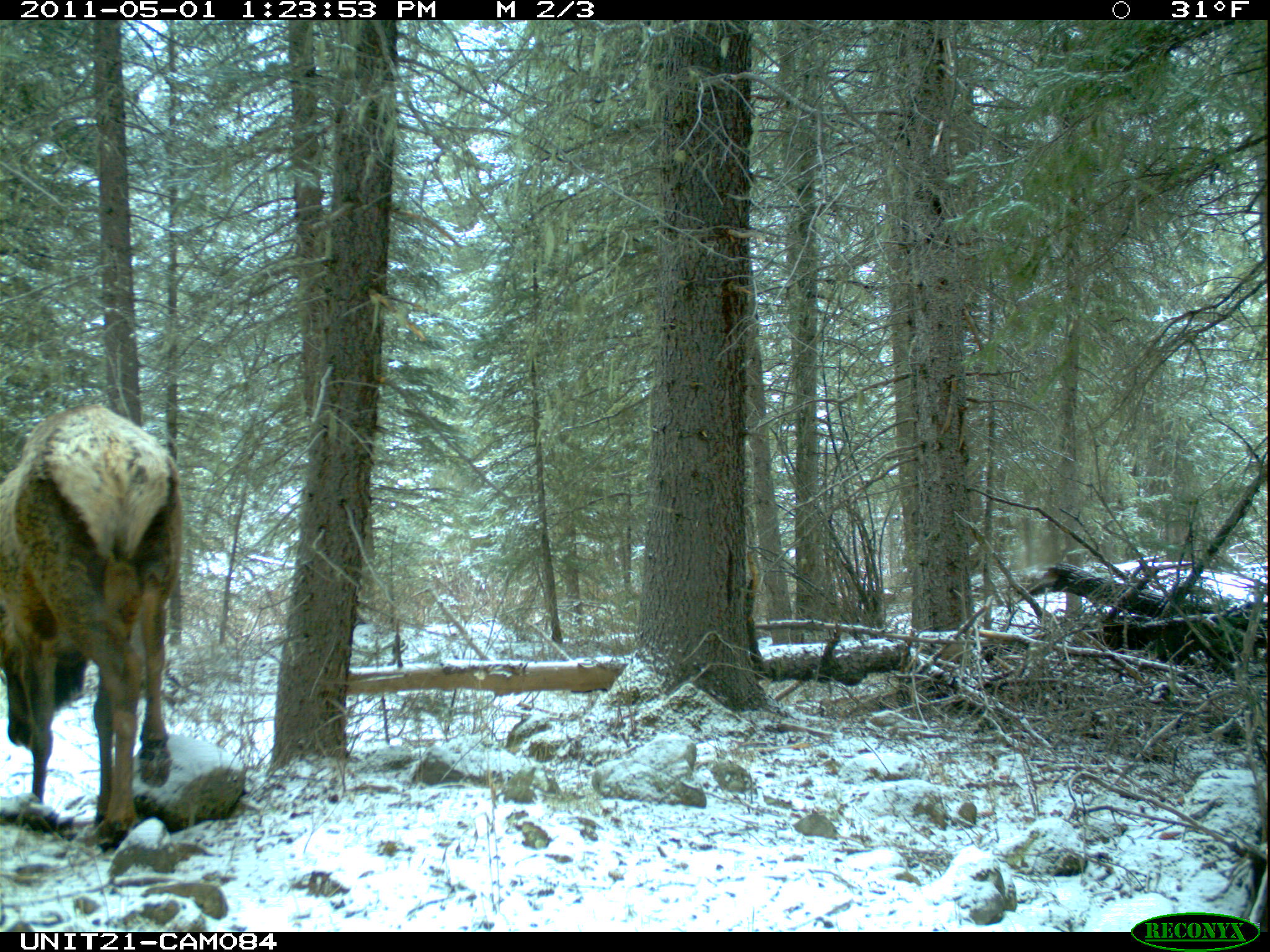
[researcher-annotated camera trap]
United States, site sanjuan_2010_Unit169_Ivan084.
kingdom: Animalia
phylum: Chordata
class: Mammalia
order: Artiodactyla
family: Cervidae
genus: Cervus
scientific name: Cervus elaphus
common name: red deer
Cervus elaphus (red deer).